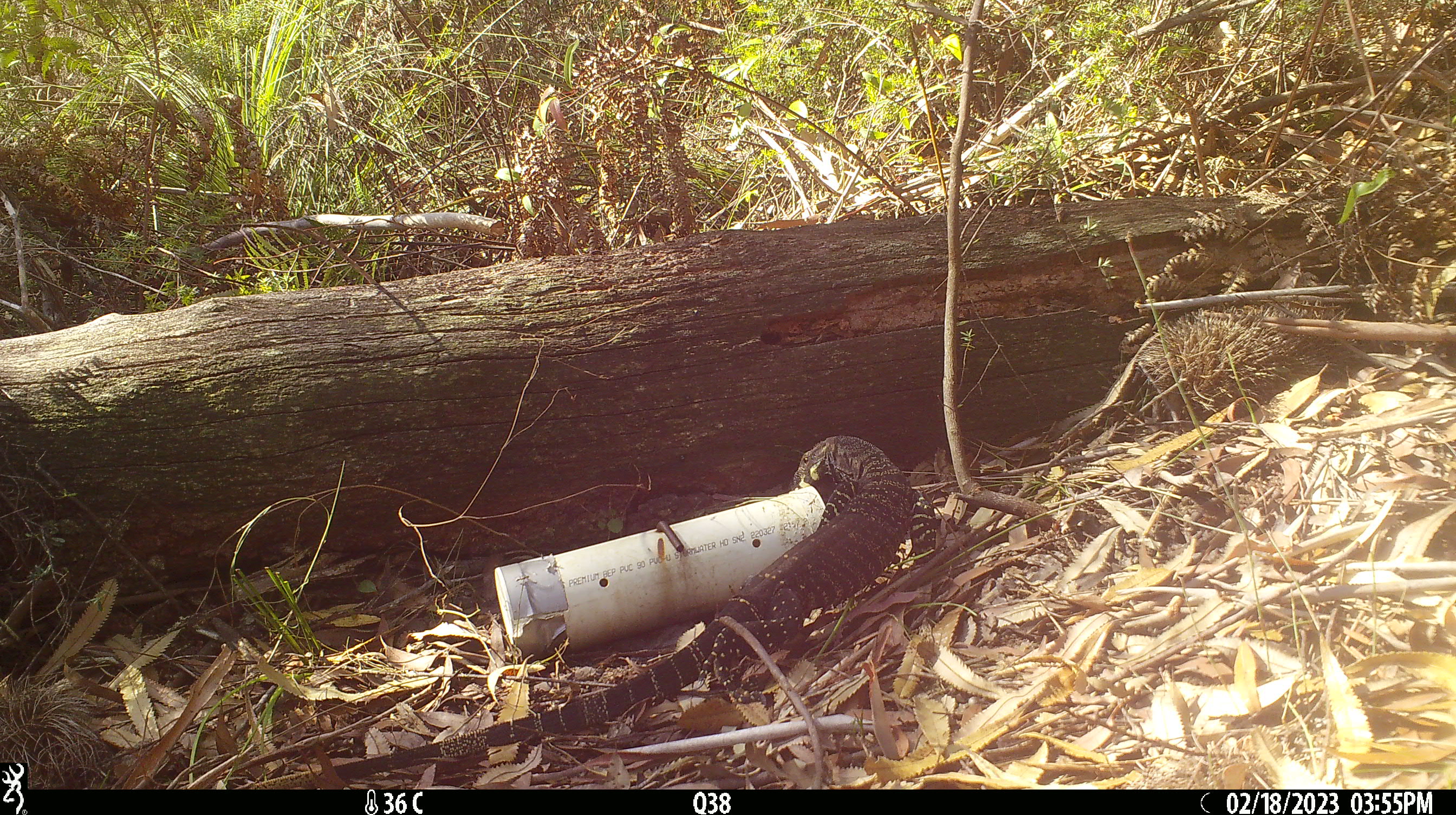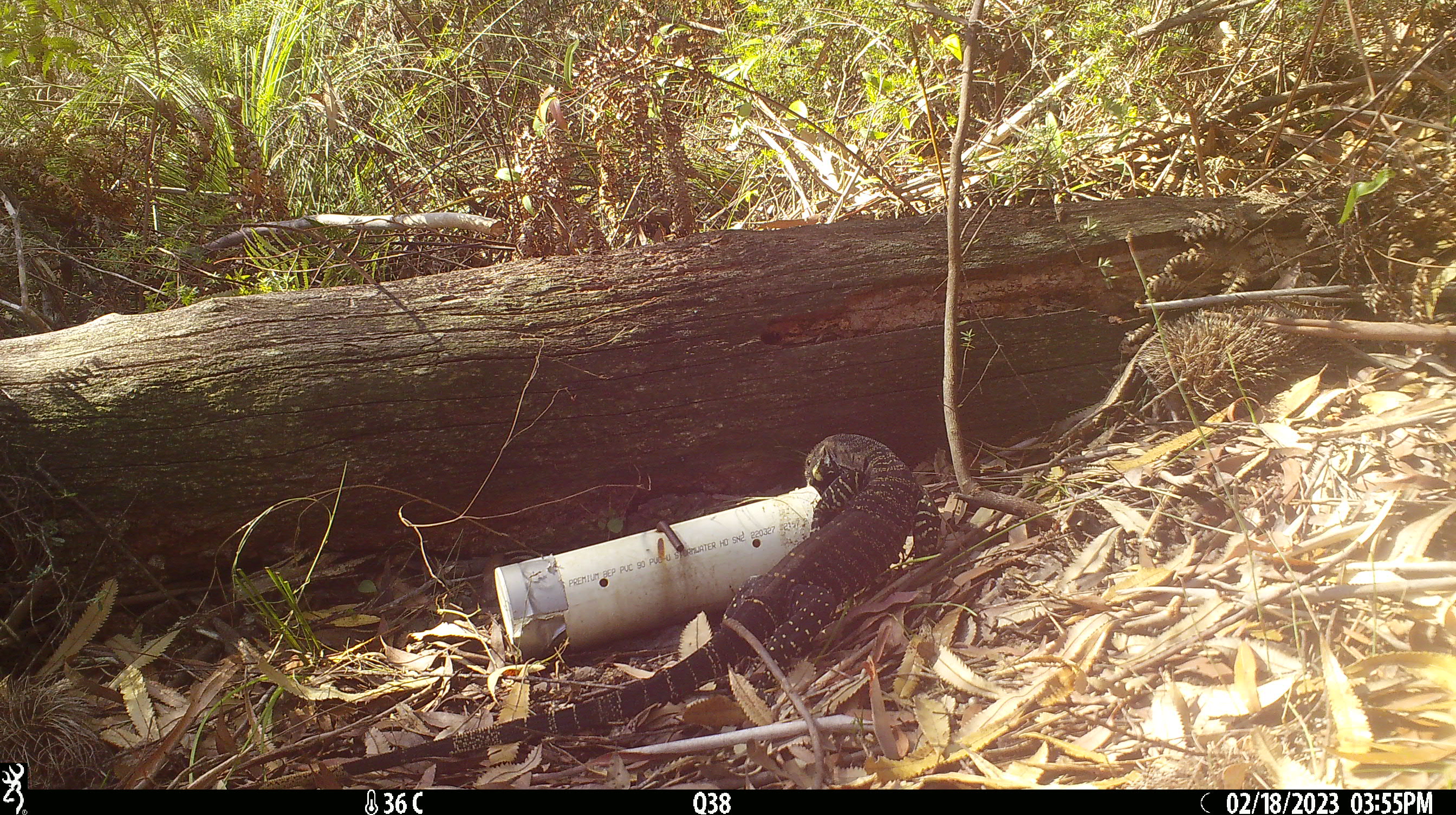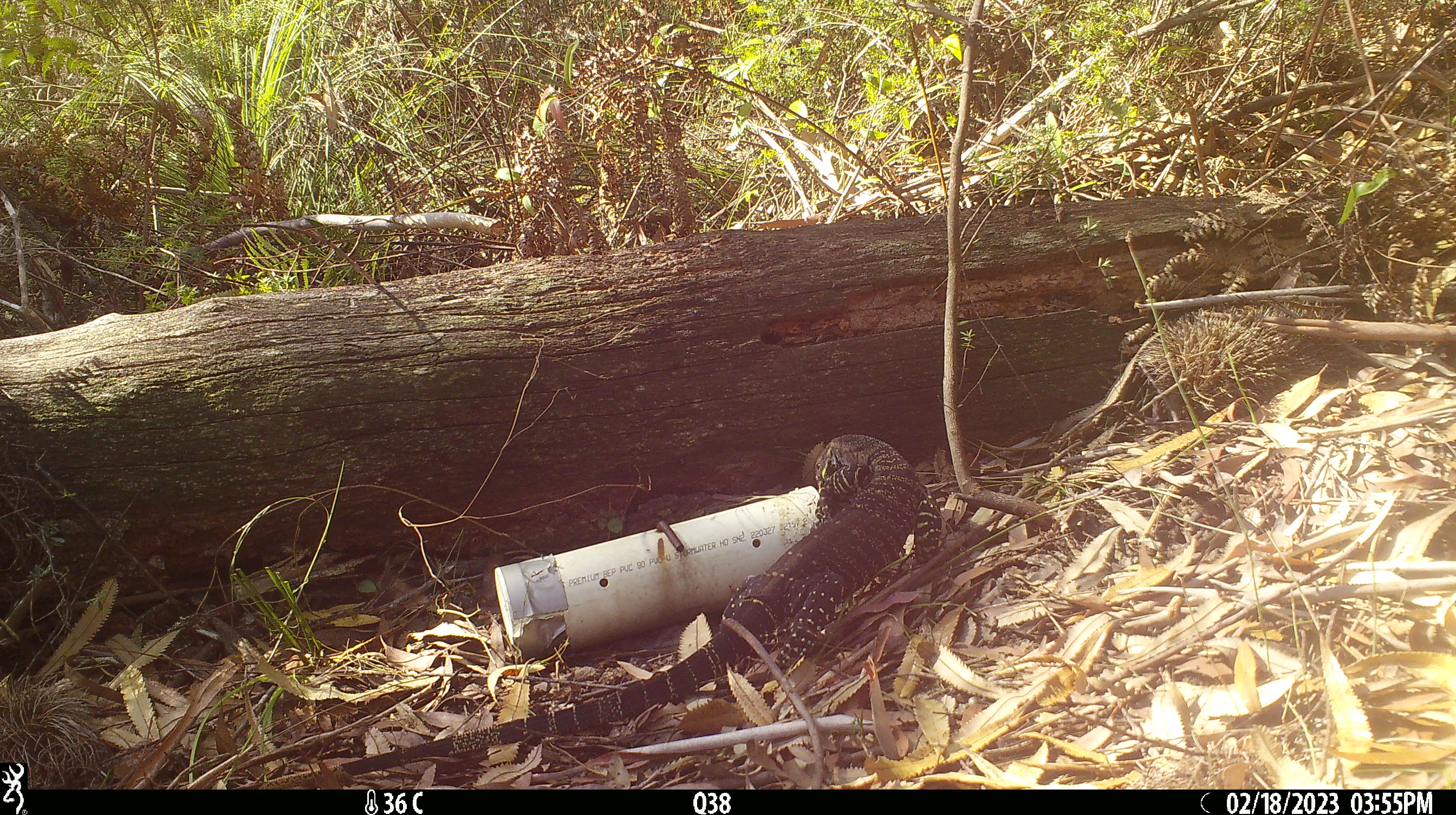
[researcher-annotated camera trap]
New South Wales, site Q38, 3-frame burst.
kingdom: Animalia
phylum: Chordata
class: Reptilia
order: Squamata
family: Varanidae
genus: Varanus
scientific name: Varanus varius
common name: lace monitor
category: goanna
Goanna (lace monitor) (Varanus varius).